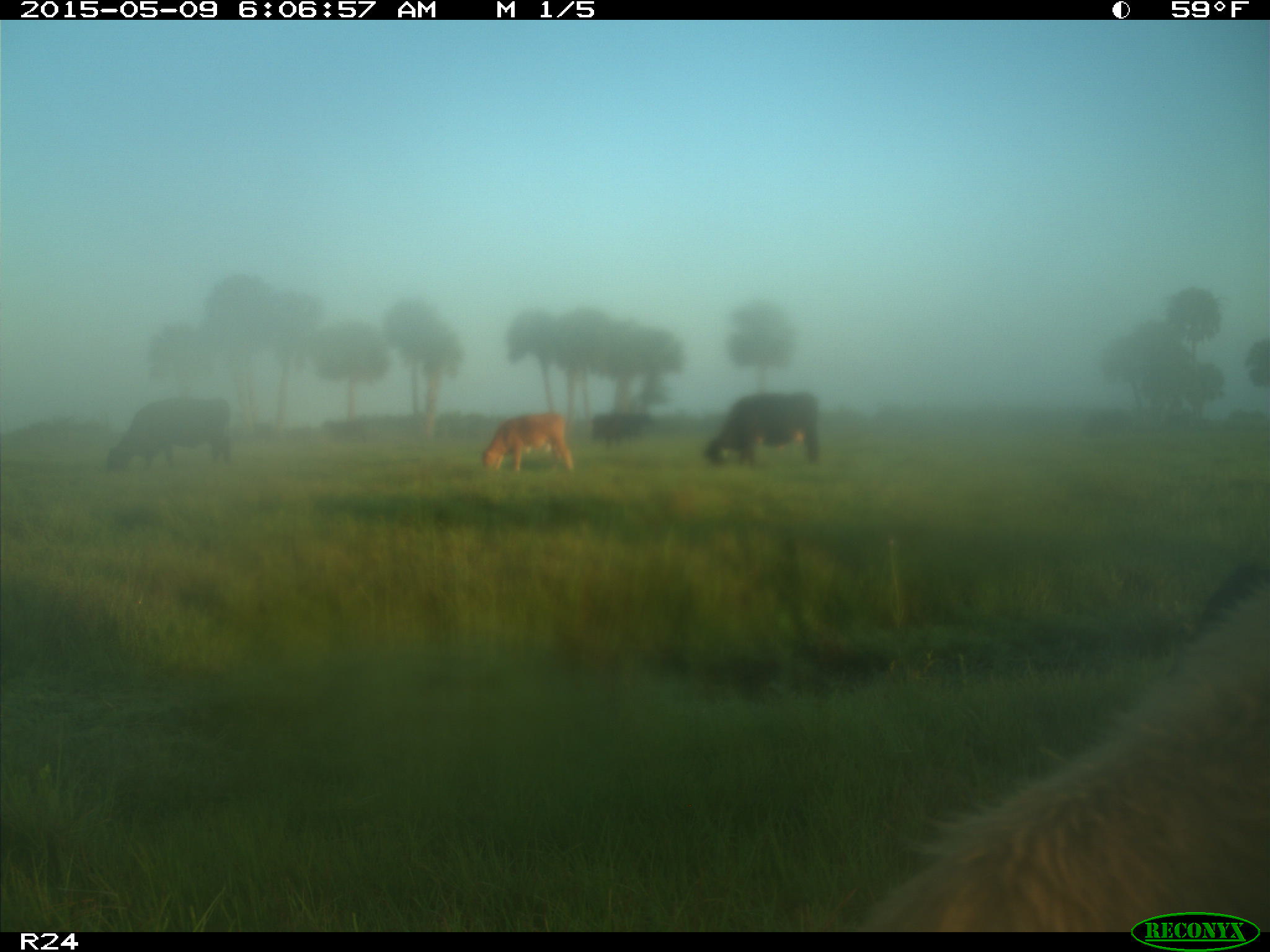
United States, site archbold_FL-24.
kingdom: Animalia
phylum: Chordata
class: Mammalia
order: Artiodactyla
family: Bovidae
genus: Bos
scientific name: Bos taurus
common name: domestic cow